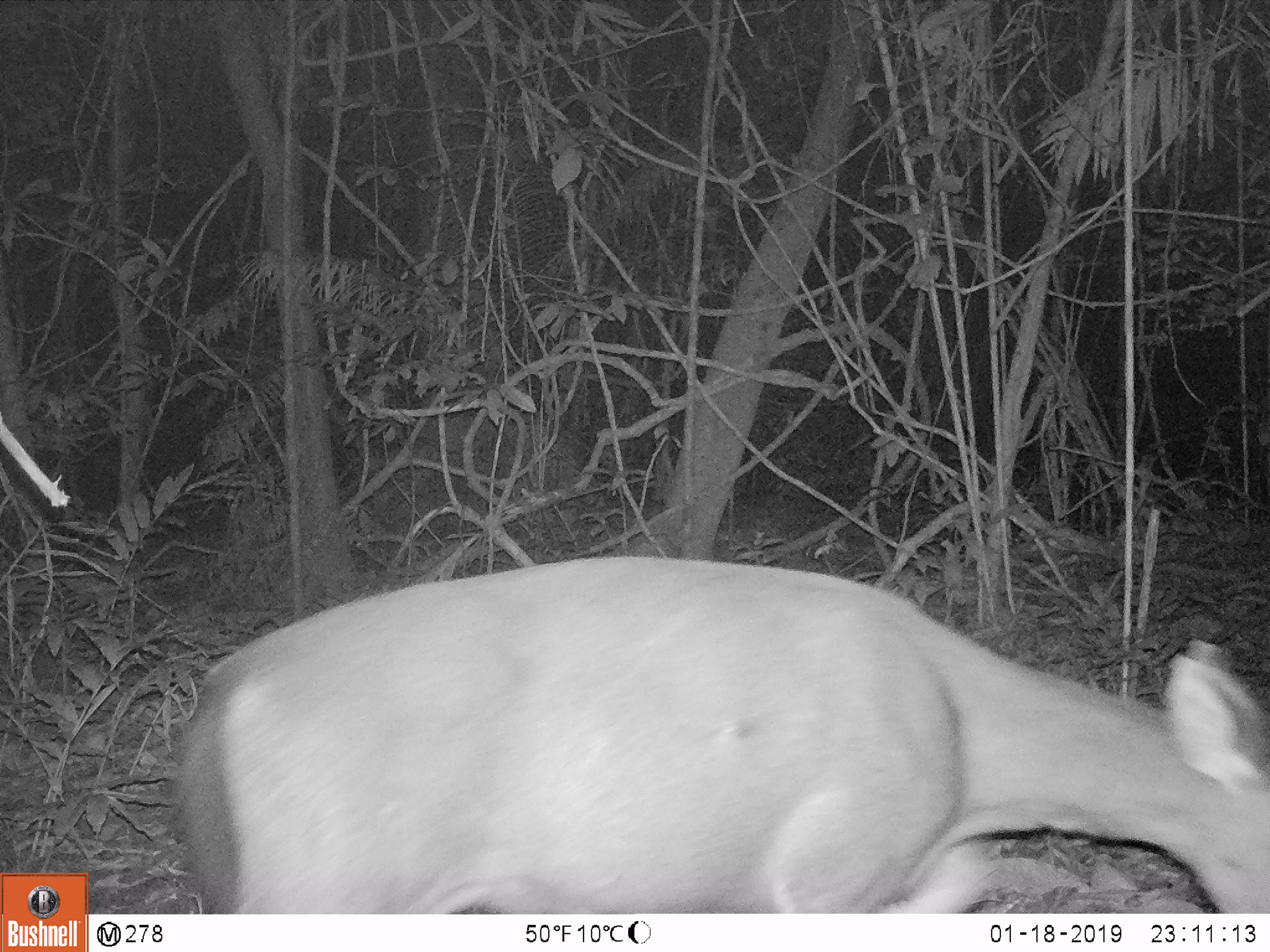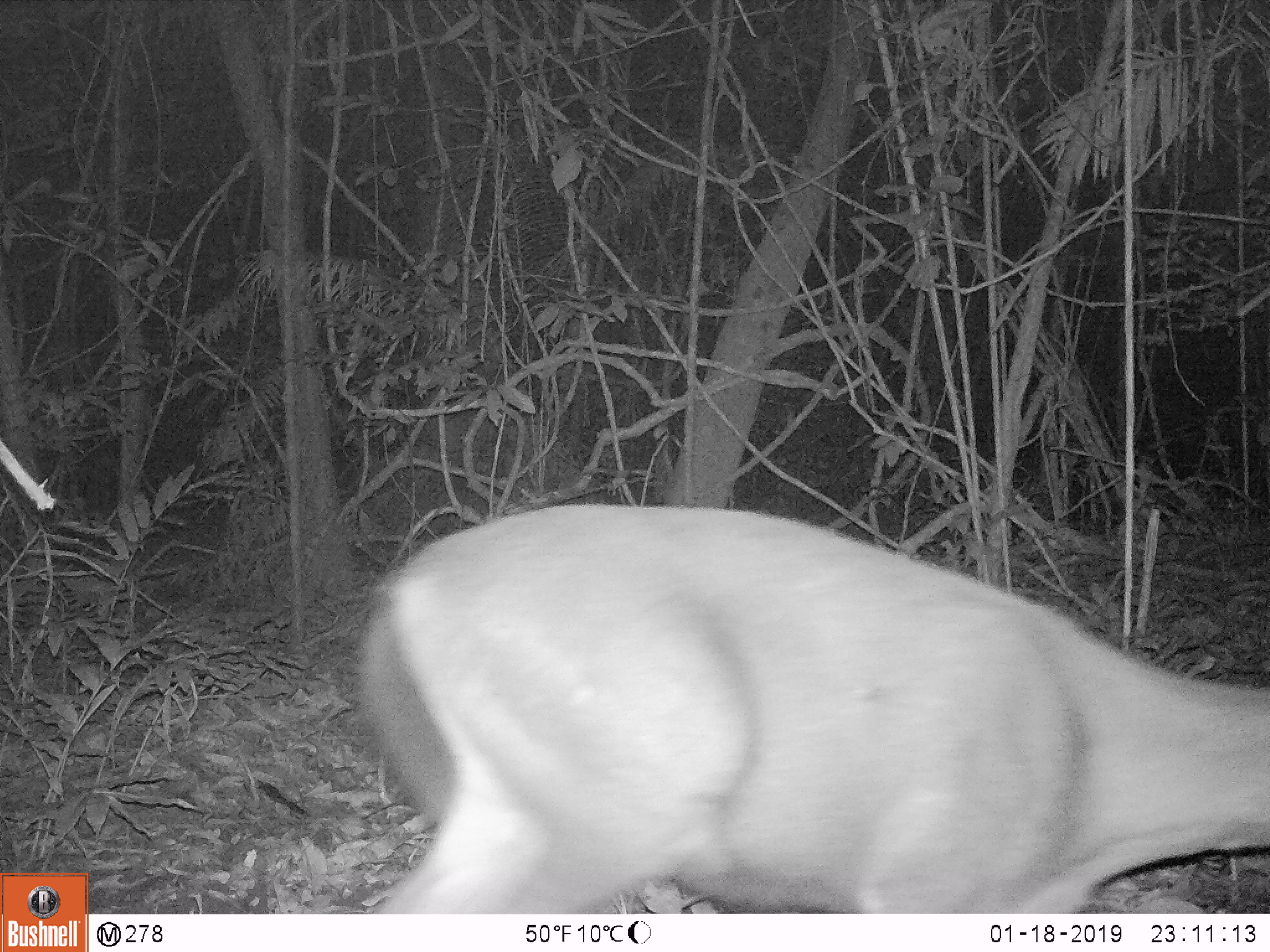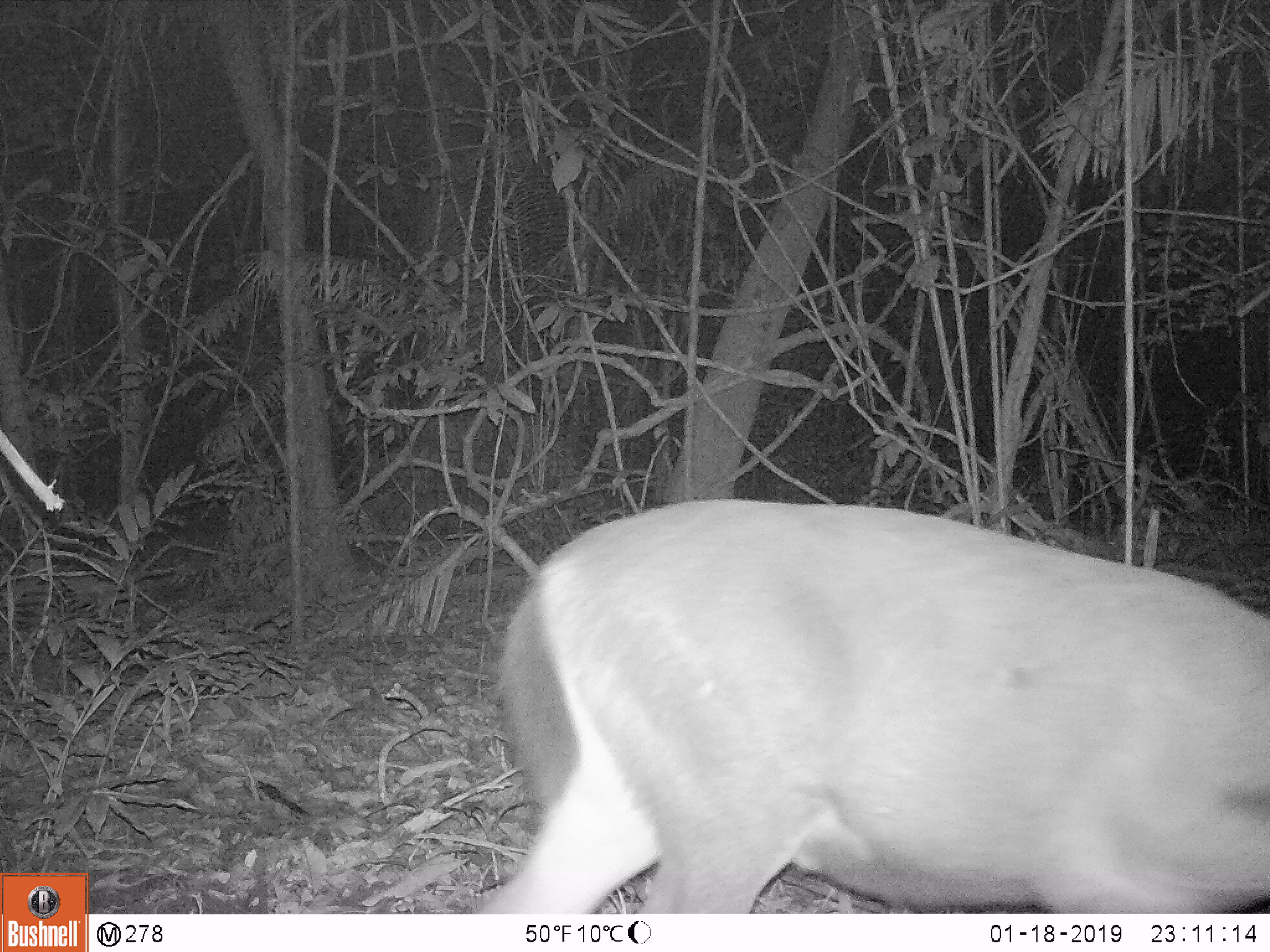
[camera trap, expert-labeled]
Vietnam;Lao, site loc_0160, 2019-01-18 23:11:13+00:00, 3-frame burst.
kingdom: Animalia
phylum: Chordata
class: Mammalia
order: Artiodactyla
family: Cervidae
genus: Rusa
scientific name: Rusa unicolor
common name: sambar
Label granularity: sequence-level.